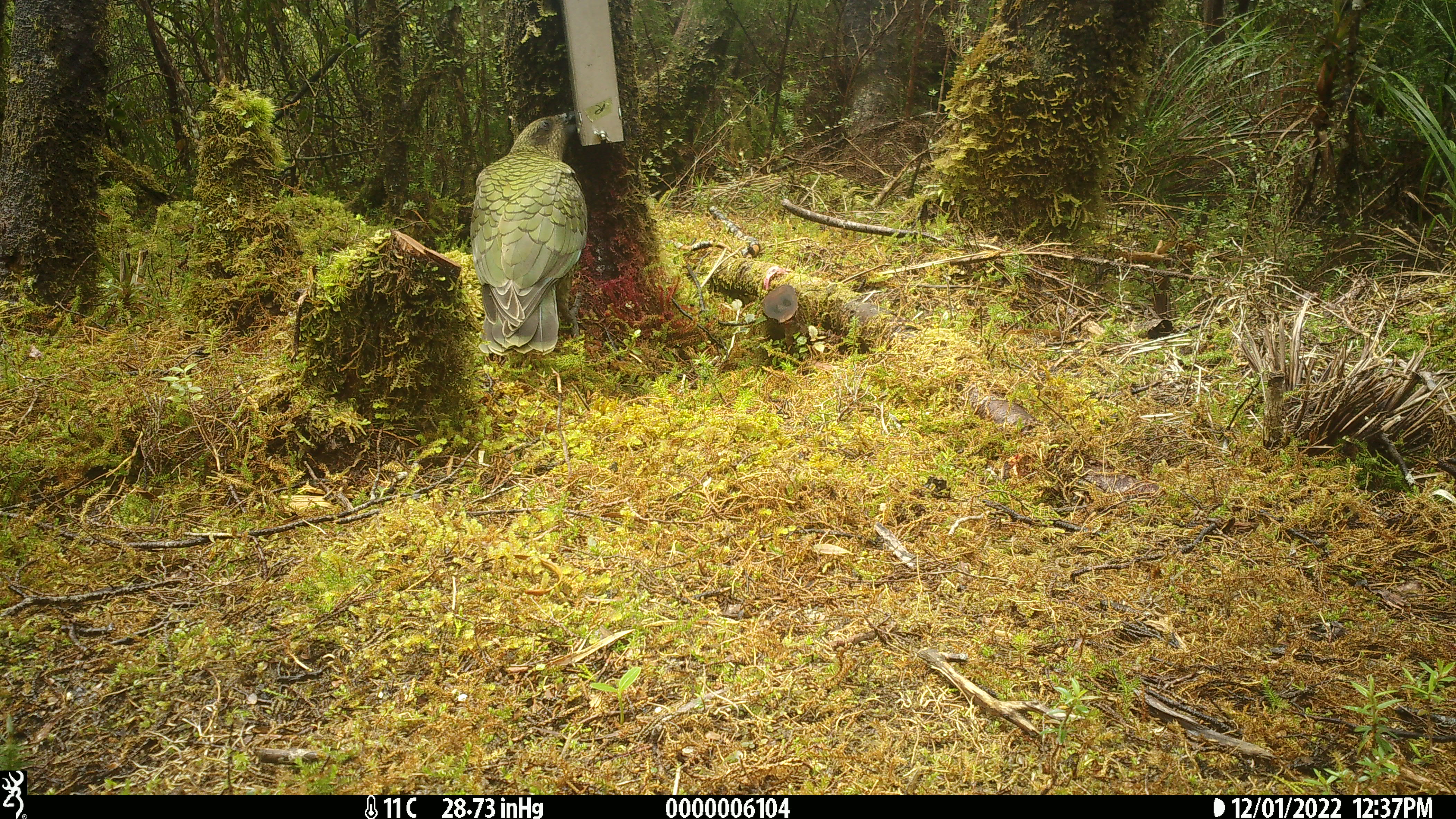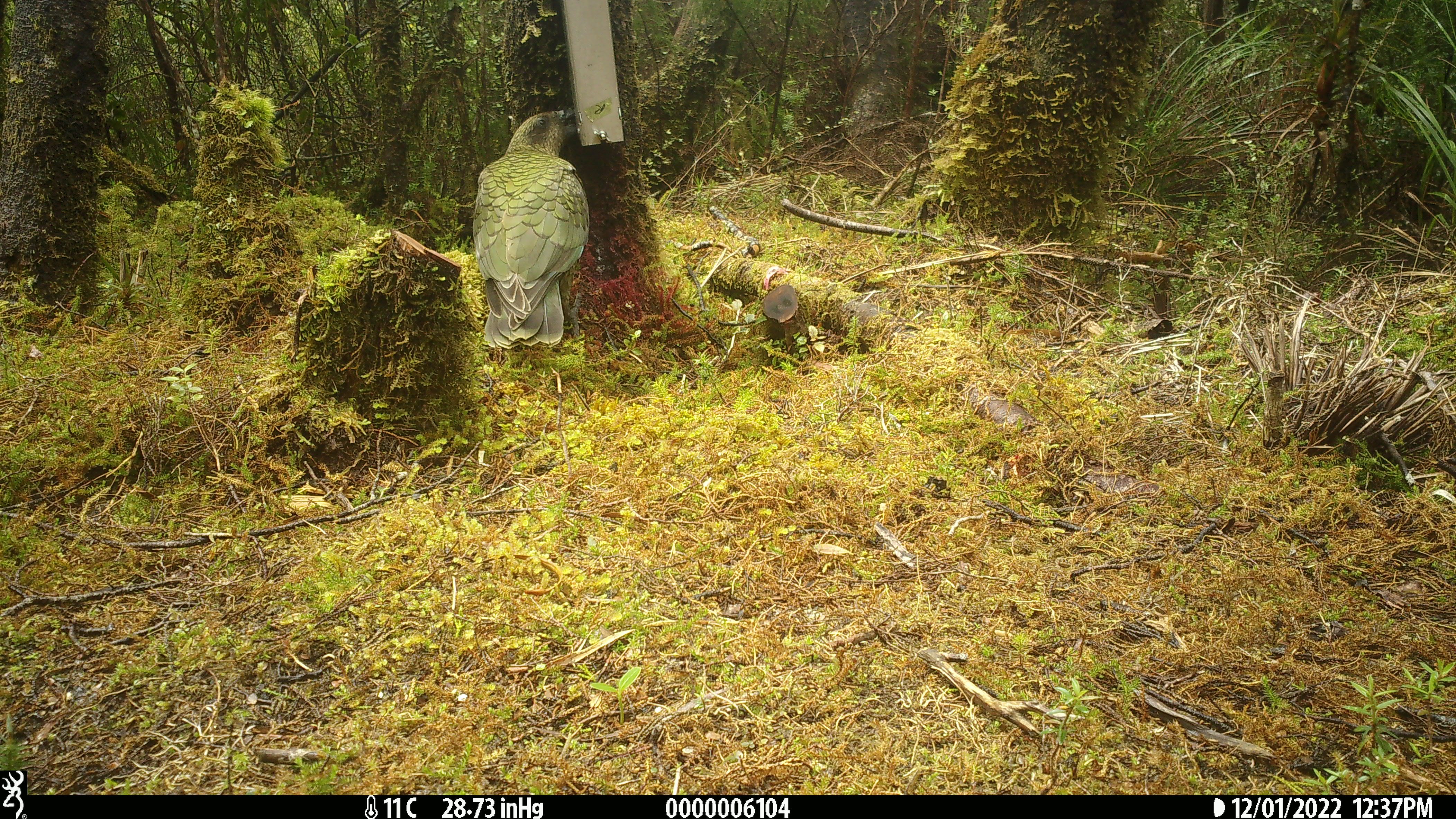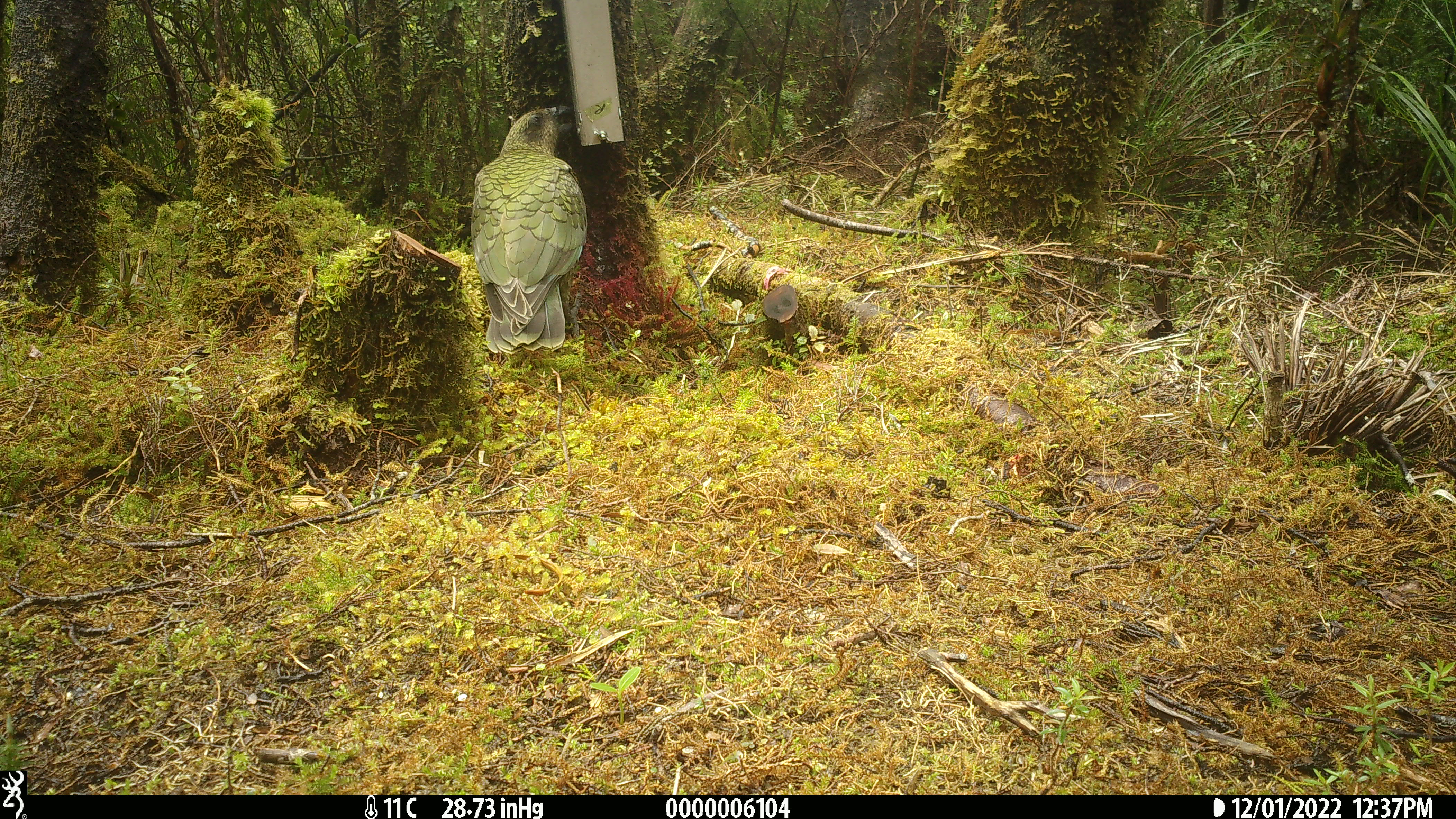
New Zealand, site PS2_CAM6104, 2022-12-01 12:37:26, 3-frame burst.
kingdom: Animalia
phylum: Chordata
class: Aves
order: Psittaciformes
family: Strigopidae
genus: Nestor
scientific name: Nestor notabilis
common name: kea